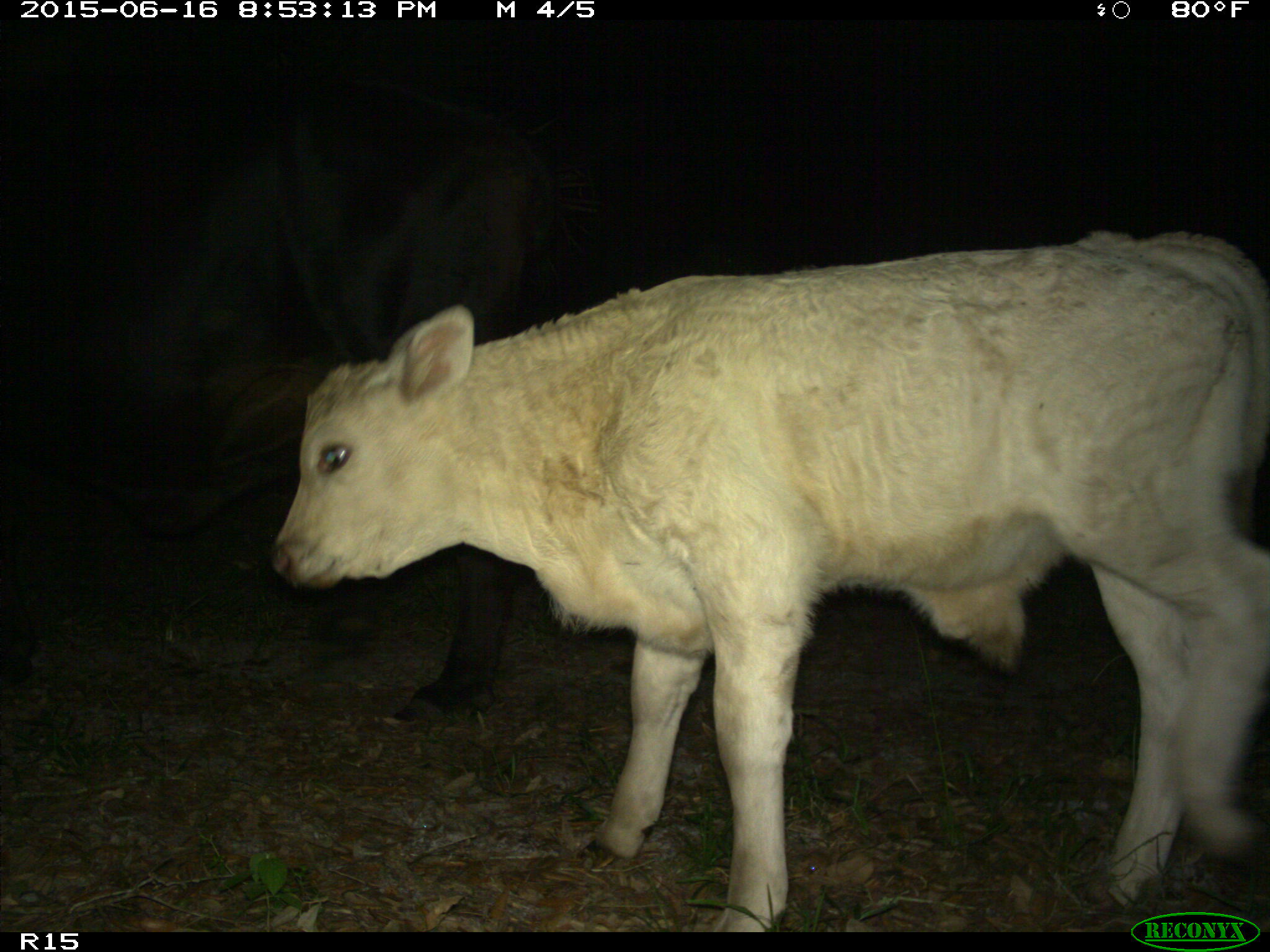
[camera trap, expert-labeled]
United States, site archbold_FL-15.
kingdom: Animalia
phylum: Chordata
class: Mammalia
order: Artiodactyla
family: Bovidae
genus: Bos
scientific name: Bos taurus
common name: domestic cow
Bos taurus (domestic cow).